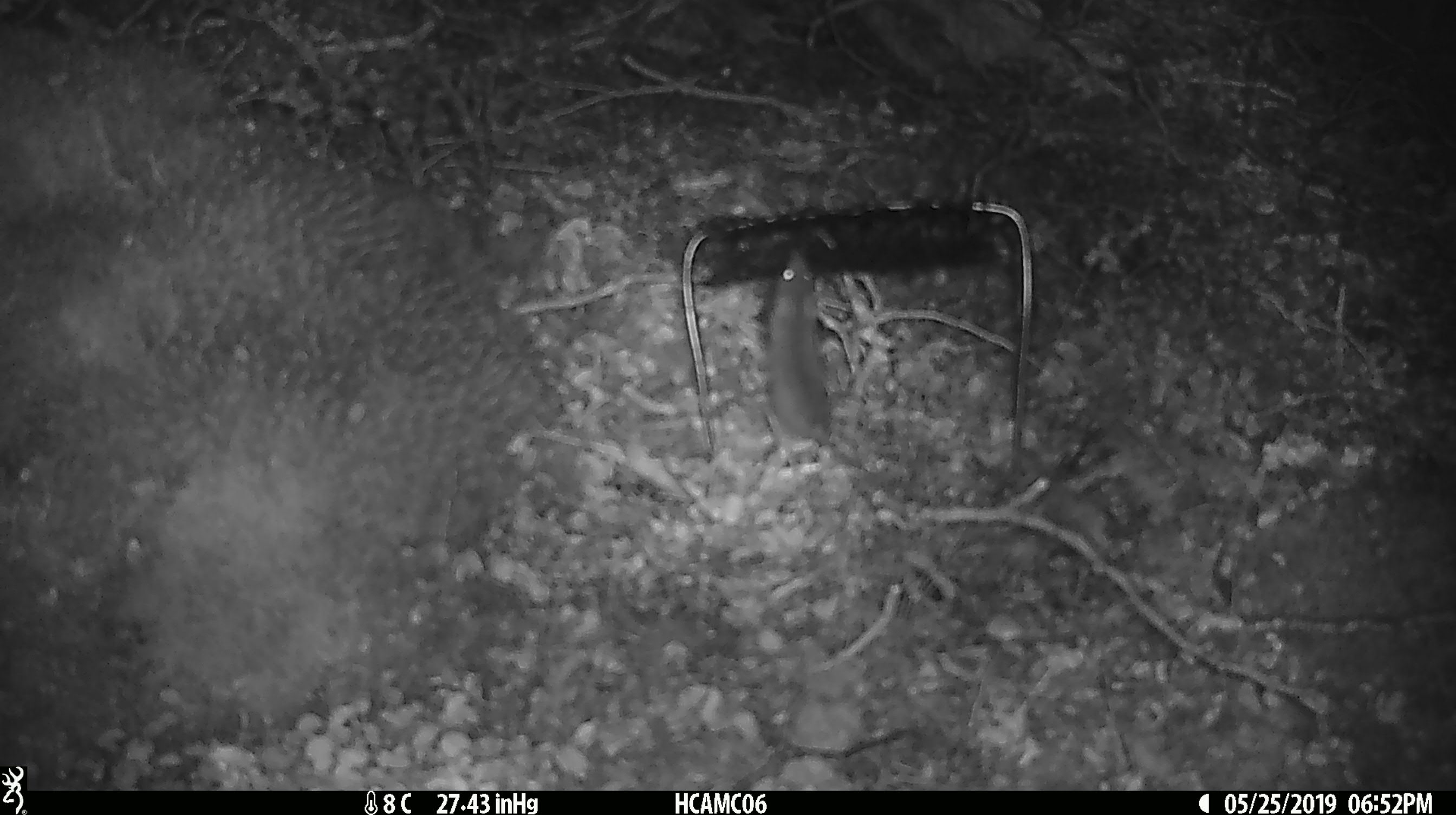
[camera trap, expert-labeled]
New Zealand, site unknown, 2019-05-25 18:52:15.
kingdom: Animalia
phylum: Chordata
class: Mammalia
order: Rodentia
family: Muridae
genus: Mus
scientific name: Mus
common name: mouse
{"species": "mouse (Mus)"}